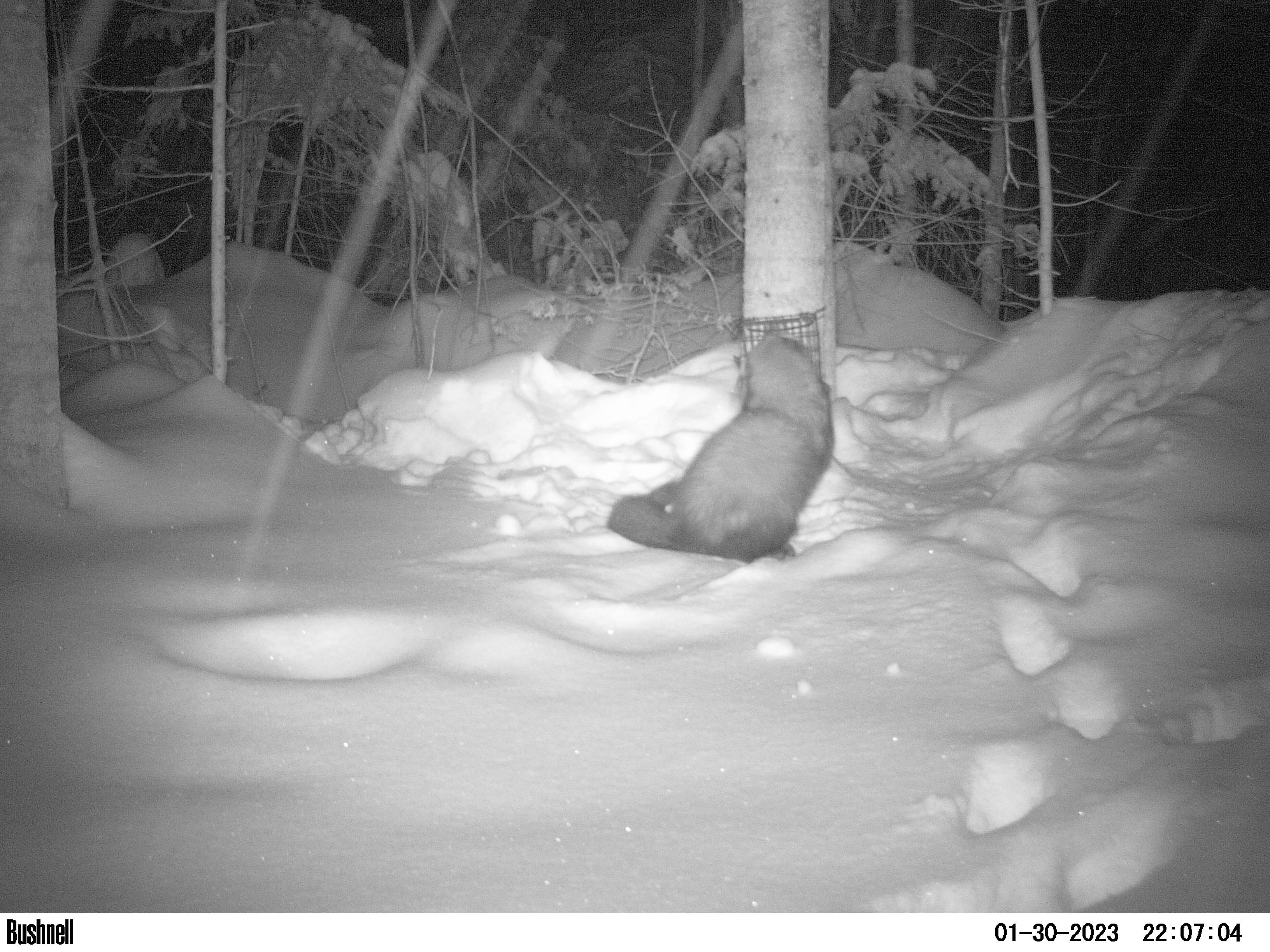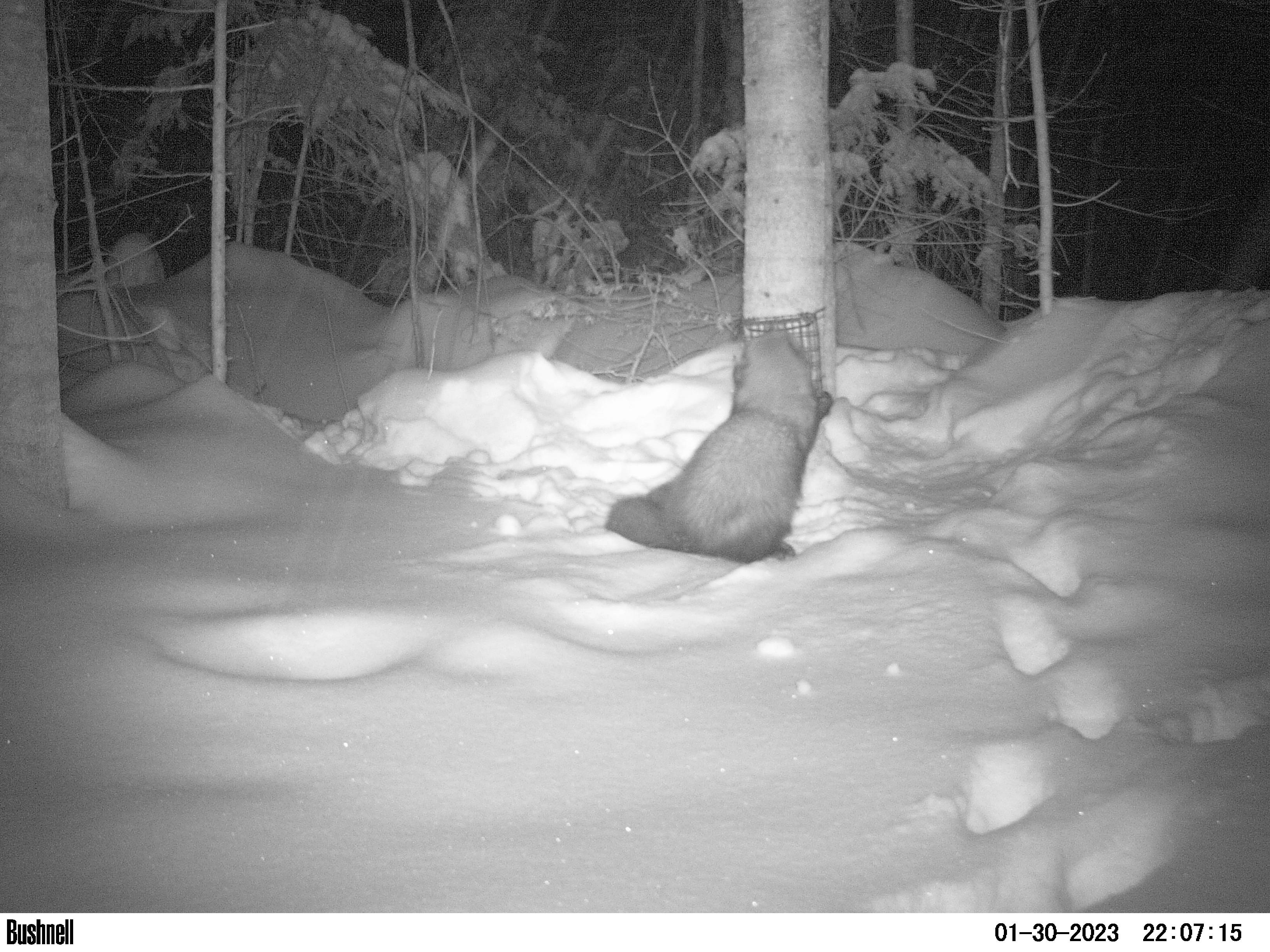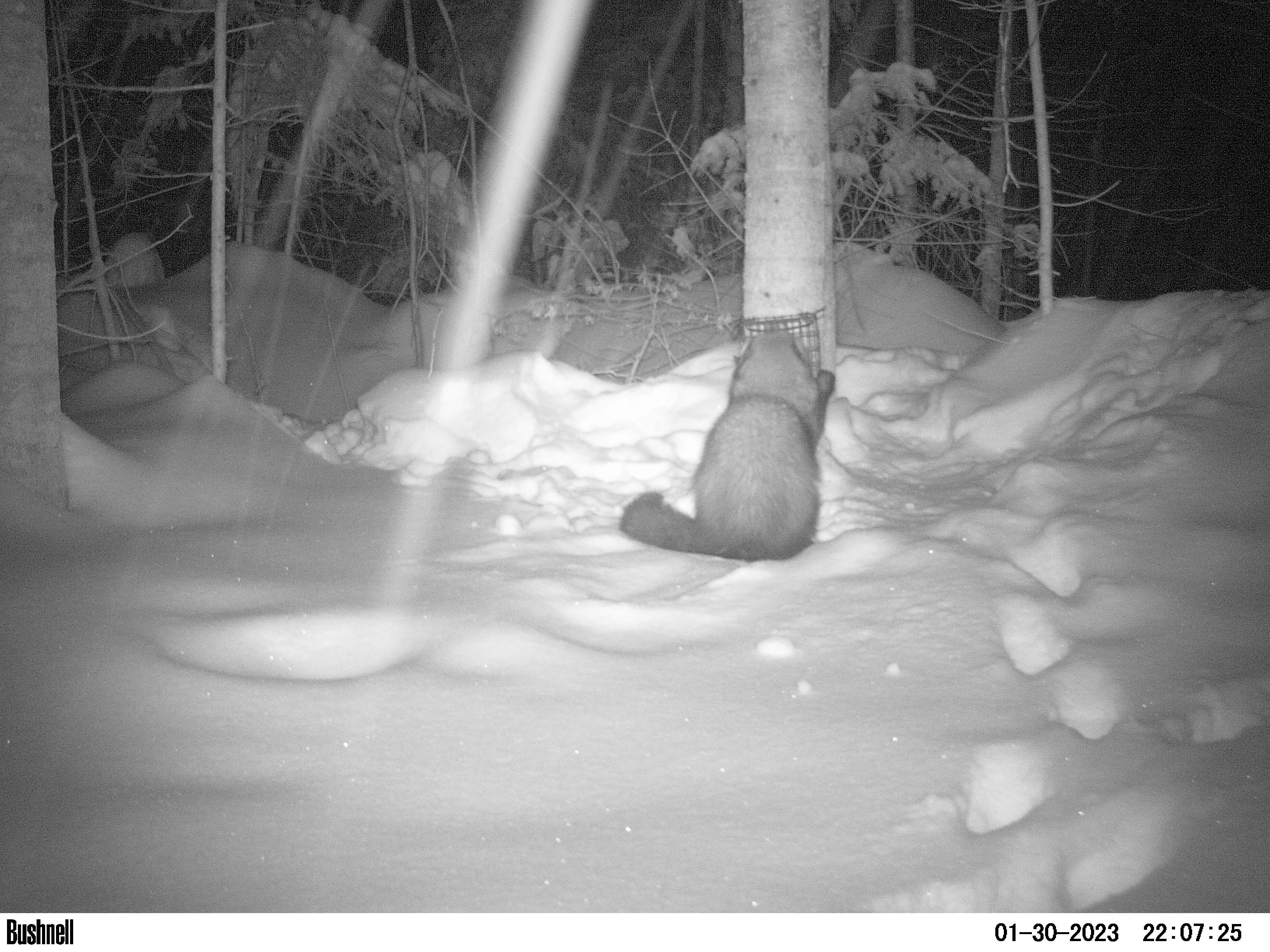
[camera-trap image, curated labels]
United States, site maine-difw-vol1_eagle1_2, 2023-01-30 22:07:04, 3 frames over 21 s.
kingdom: Animalia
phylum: Chordata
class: Mammalia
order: Carnivora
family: Mustelidae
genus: Pekania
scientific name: Pekania pennanti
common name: fisher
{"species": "fisher (Pekania pennanti)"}